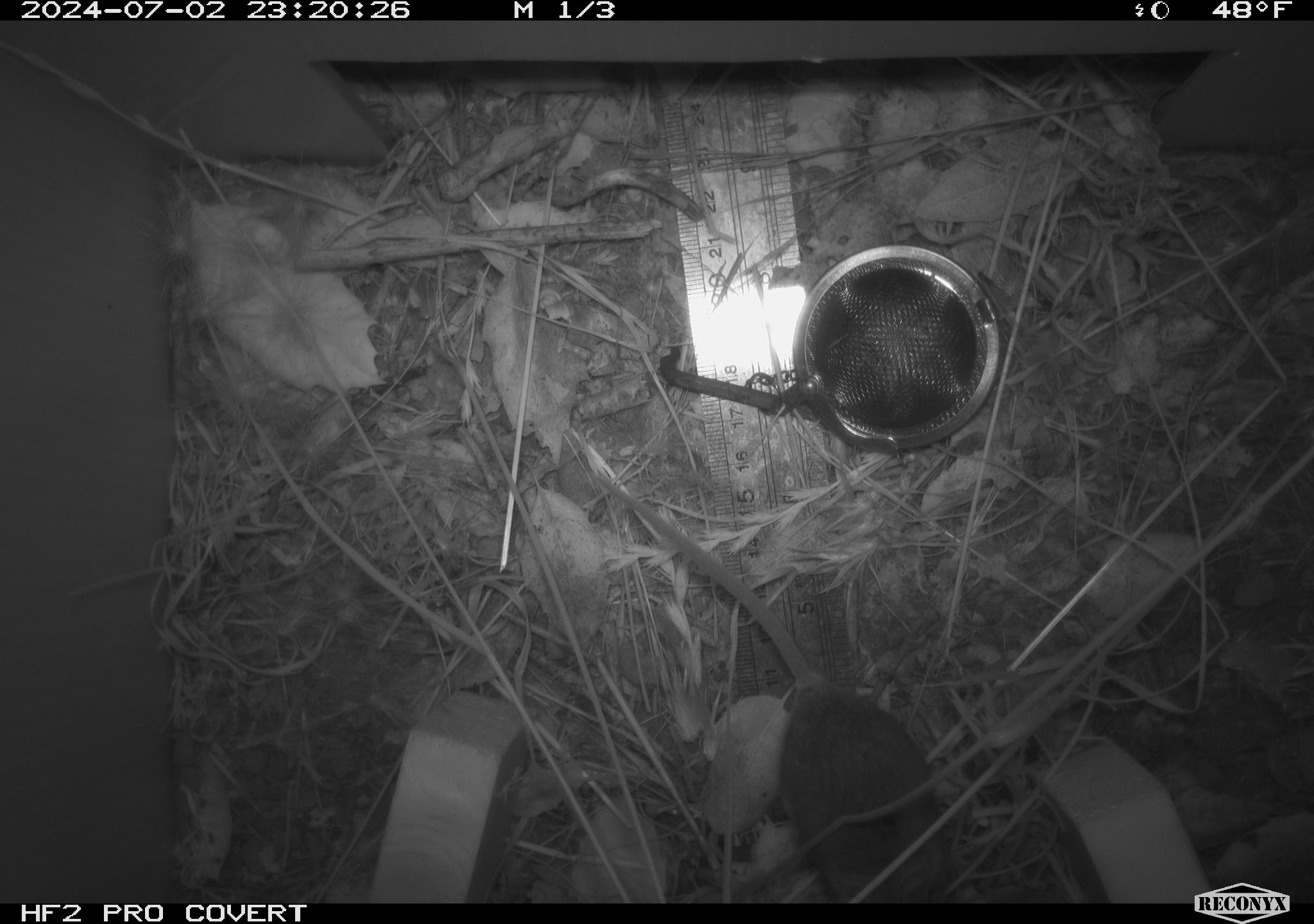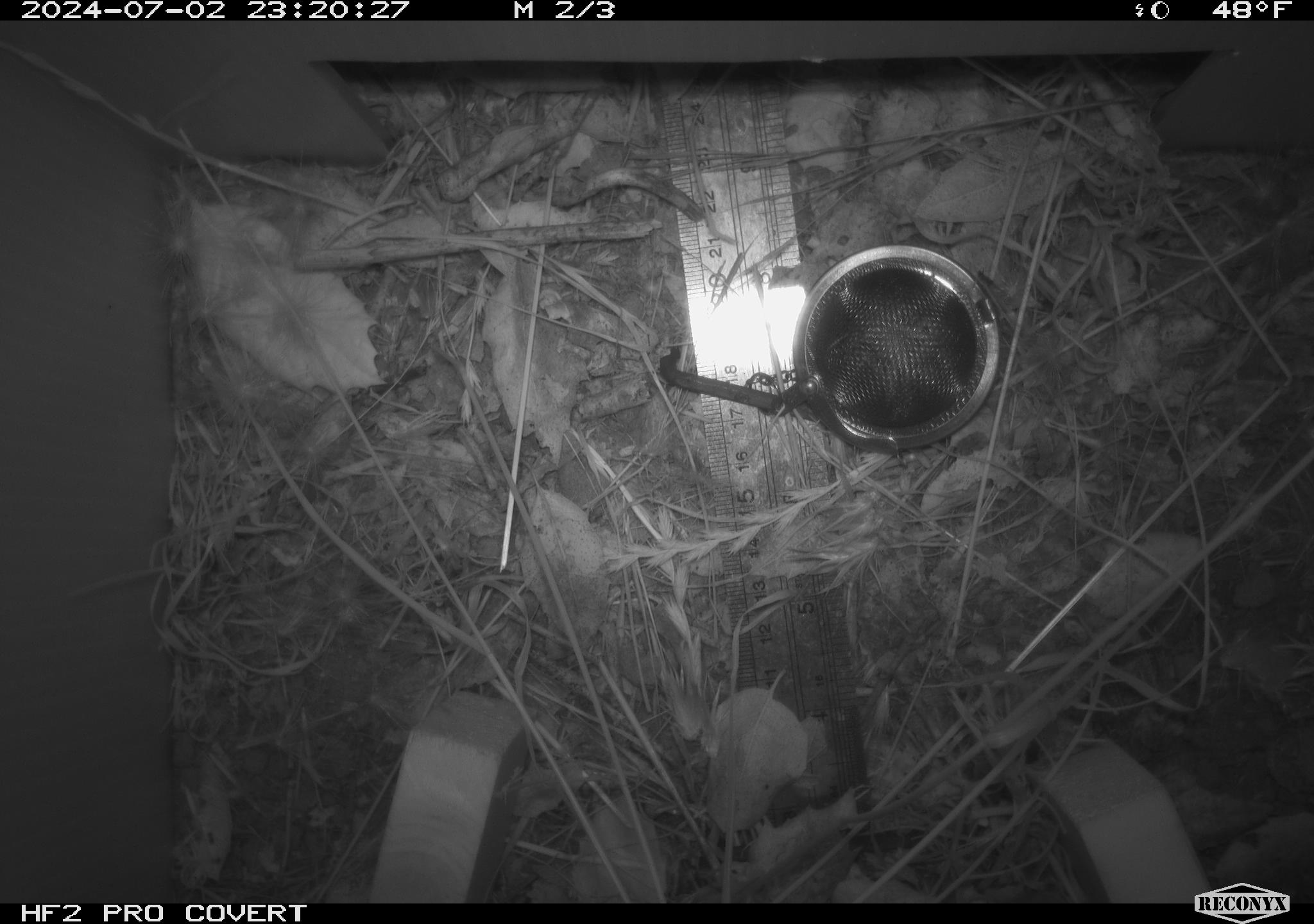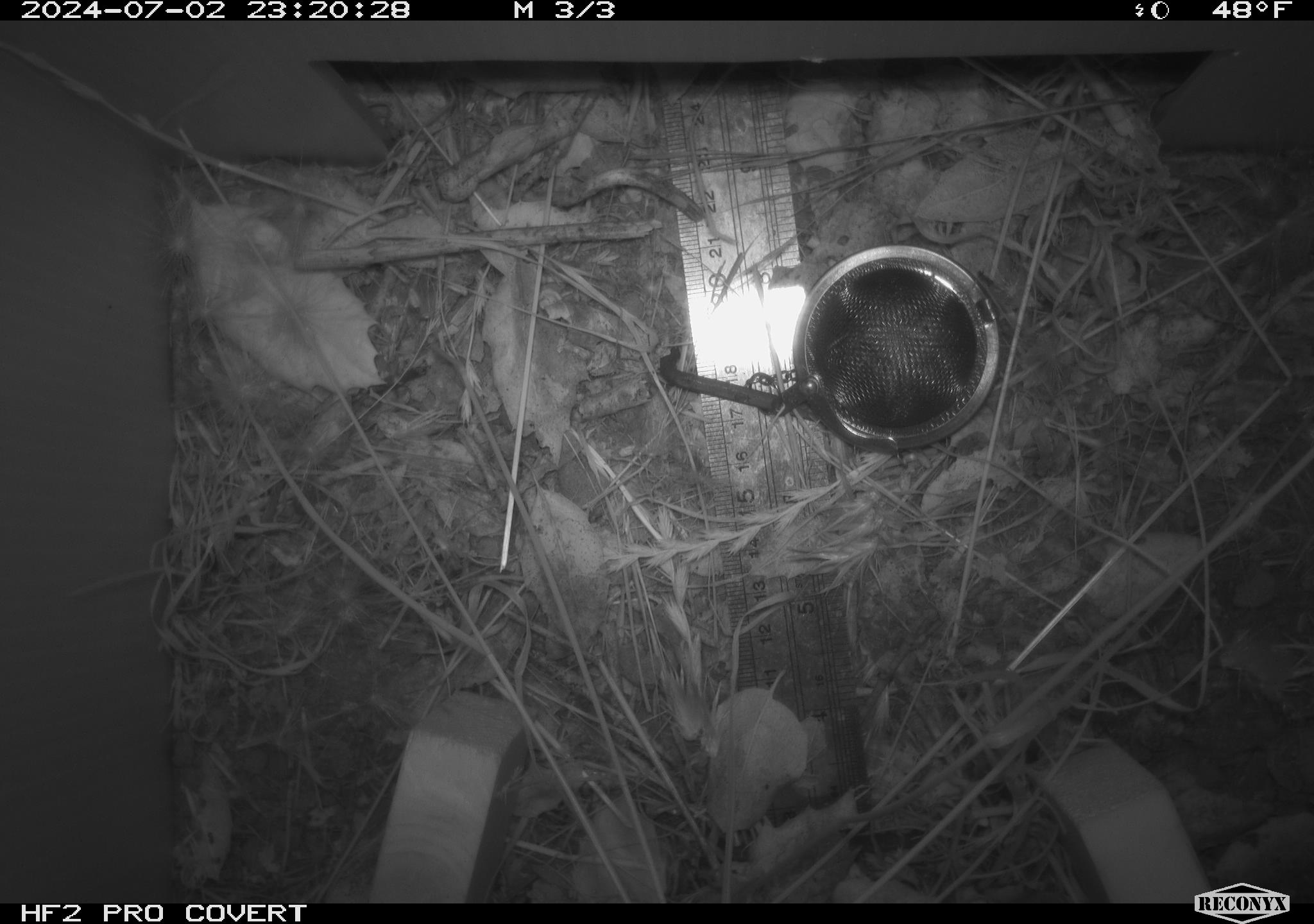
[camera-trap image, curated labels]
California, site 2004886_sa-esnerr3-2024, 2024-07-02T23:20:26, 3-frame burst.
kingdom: Animalia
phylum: Chordata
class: Mammalia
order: Rodentia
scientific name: Rodentia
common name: rodent